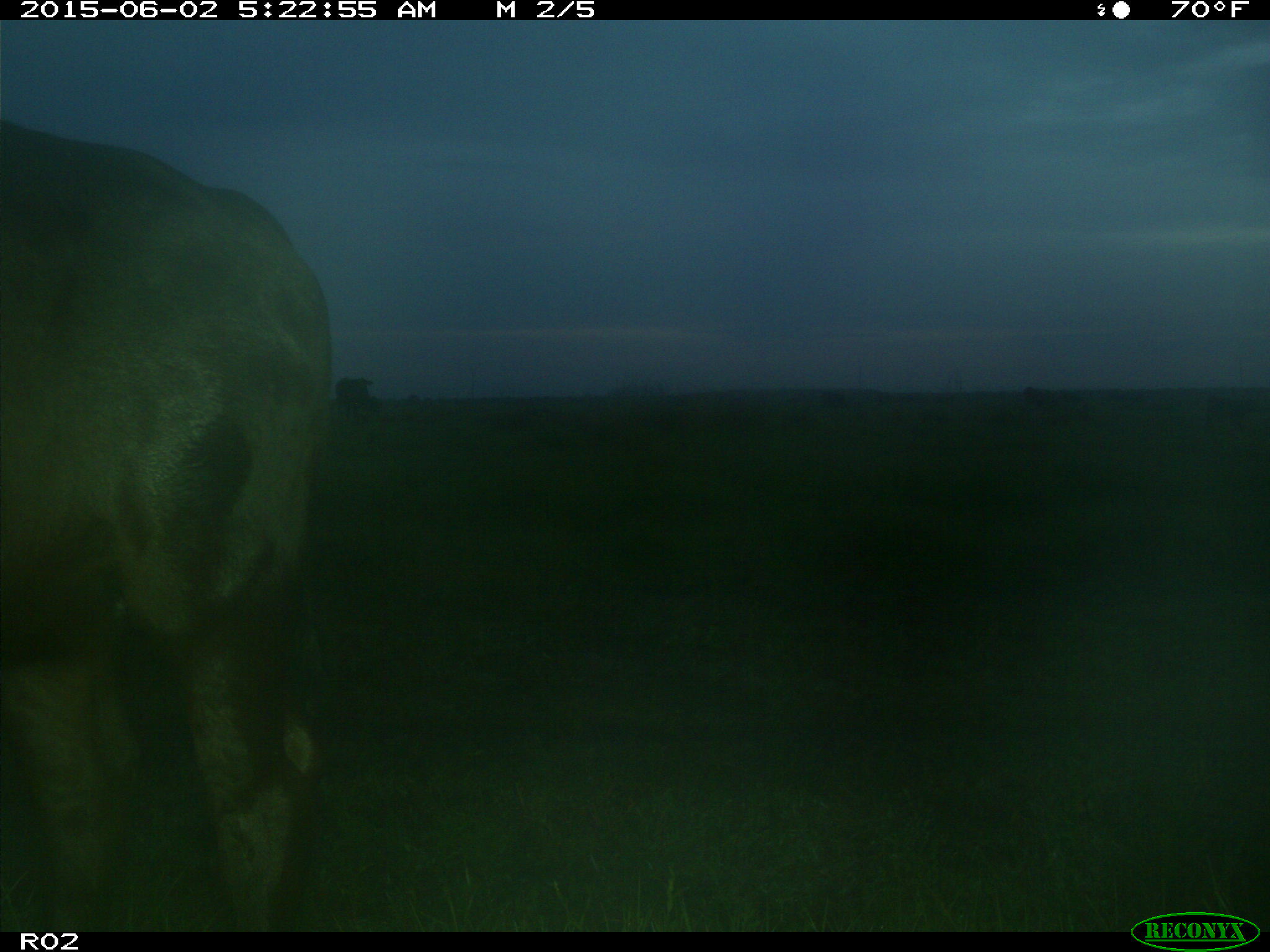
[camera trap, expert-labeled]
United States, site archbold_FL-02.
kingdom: Animalia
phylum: Chordata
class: Mammalia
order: Artiodactyla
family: Bovidae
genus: Bos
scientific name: Bos taurus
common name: domestic cow